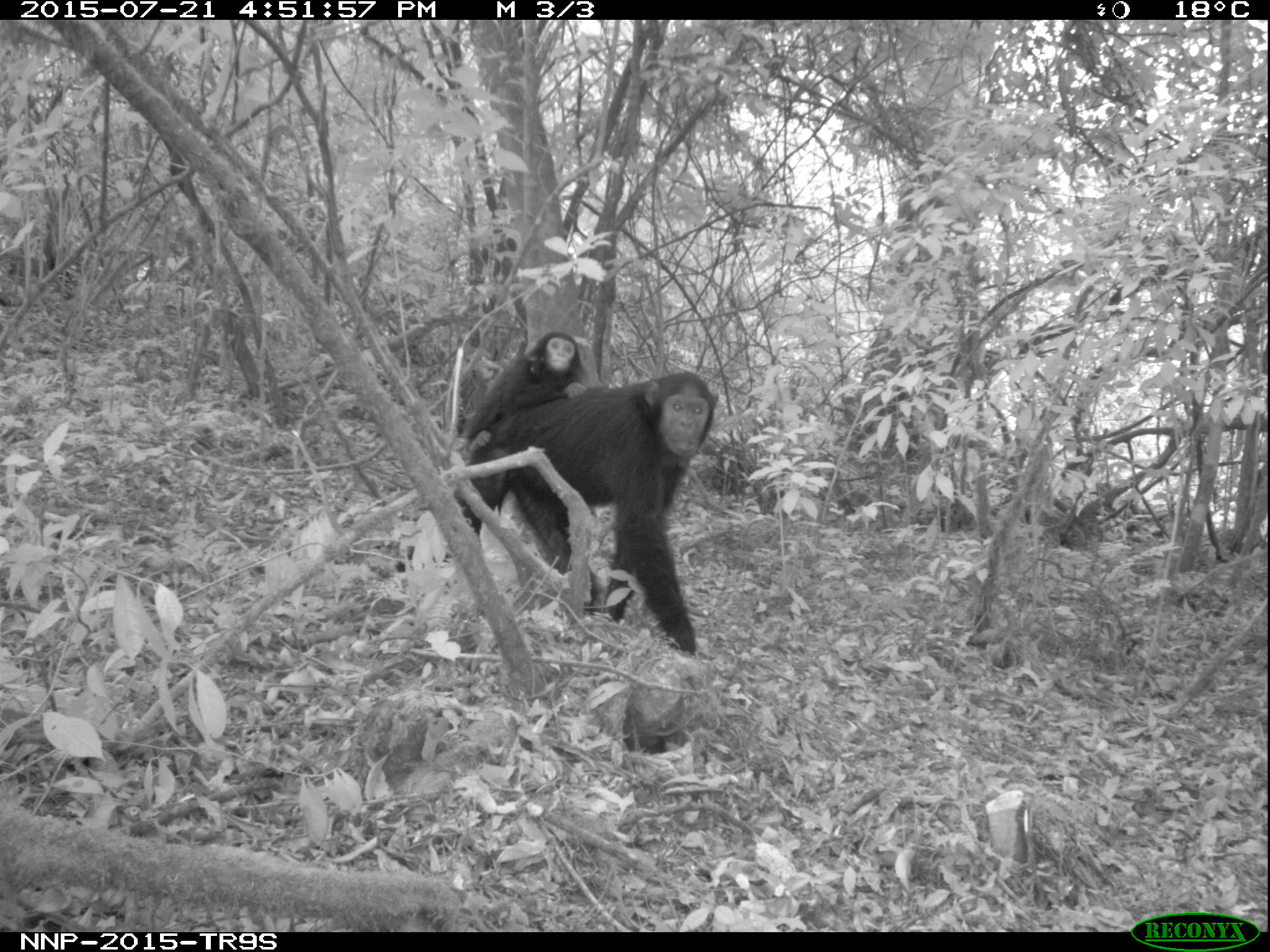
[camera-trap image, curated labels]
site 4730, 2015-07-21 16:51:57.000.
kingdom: Animalia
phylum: Chordata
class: Mammalia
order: Primates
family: Hominidae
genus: Pan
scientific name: Pan troglodytes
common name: chimpanzee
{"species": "Pan troglodytes (chimpanzee)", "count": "2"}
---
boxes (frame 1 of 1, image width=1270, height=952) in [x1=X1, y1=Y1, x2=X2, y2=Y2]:
pan troglodytes: [x1=452, y1=371, x2=717, y2=654]; [x1=460, y1=331, x2=586, y2=464]